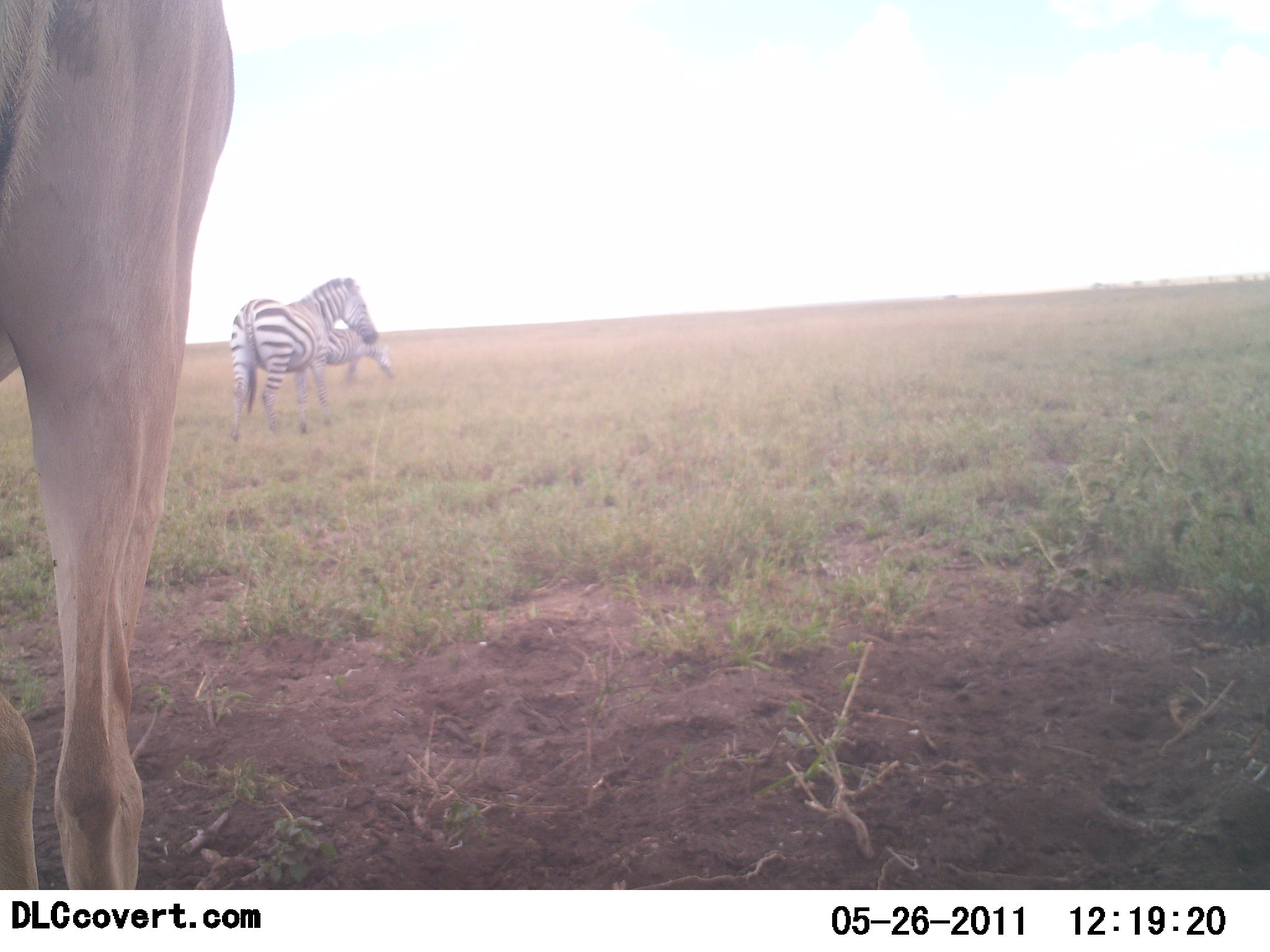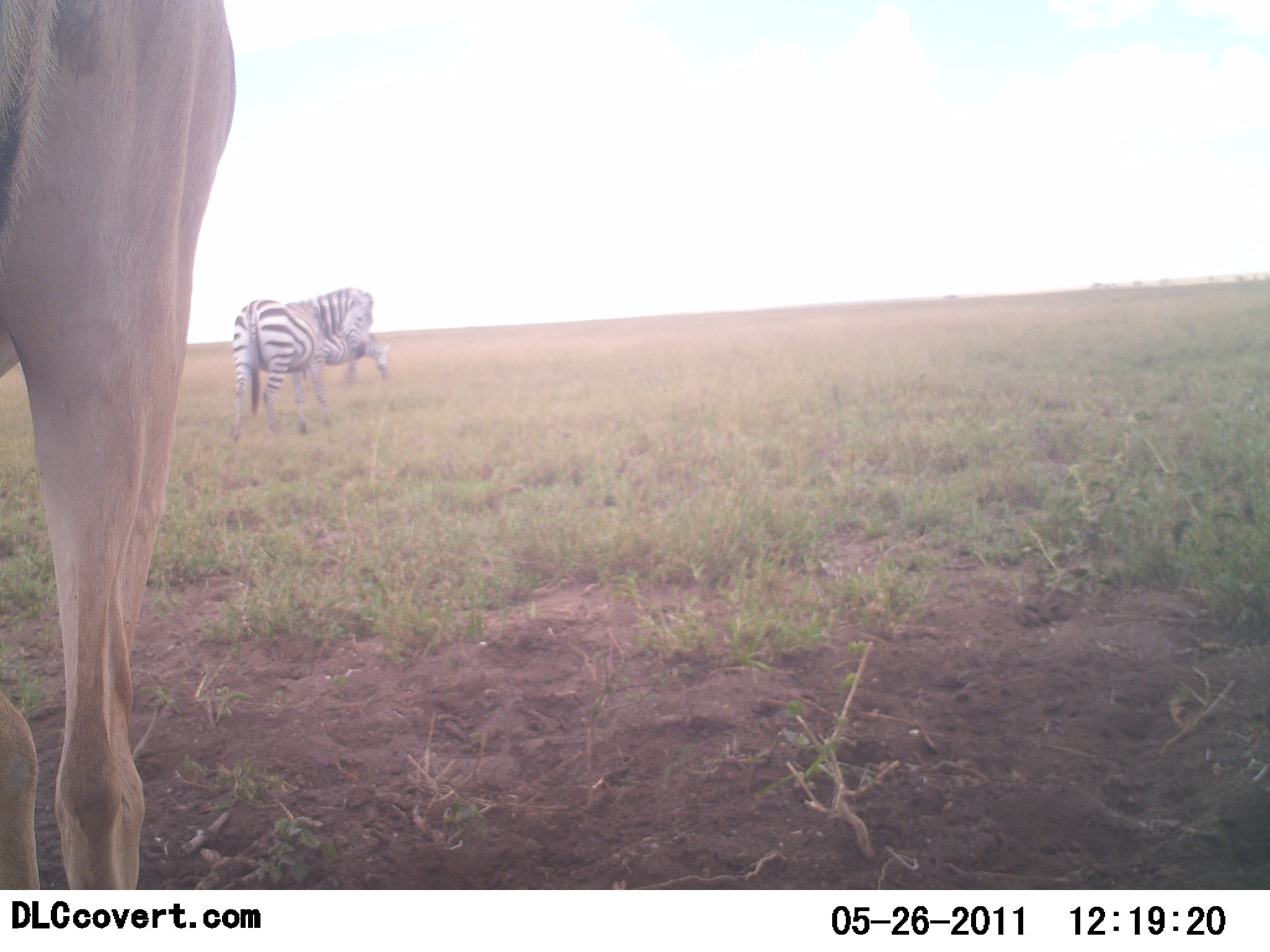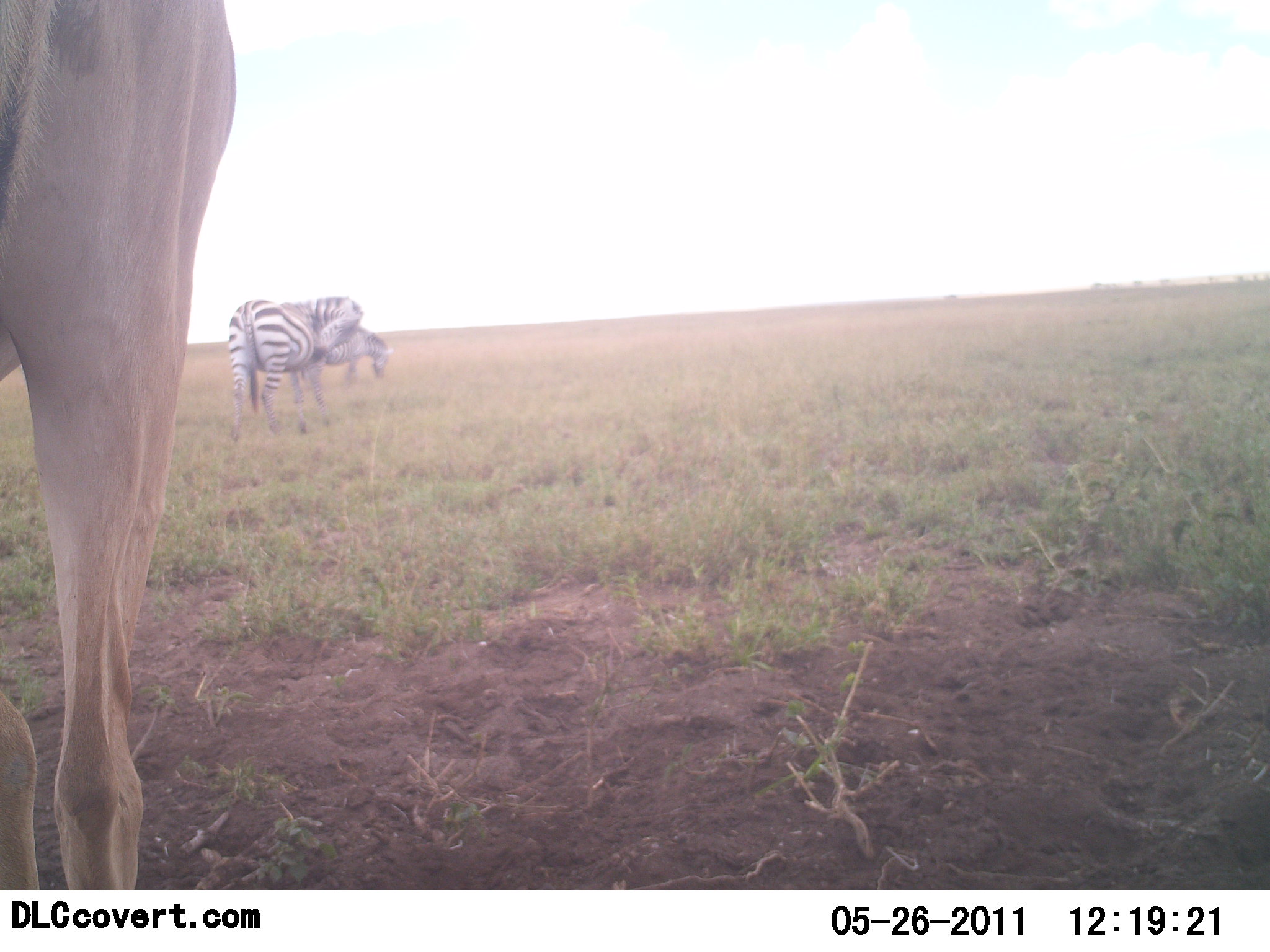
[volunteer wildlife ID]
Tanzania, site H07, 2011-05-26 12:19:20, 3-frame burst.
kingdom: Animalia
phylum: Chordata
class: Mammalia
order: Artiodactyla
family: Bovidae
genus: Alcelaphus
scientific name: Alcelaphus buselaphus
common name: hartebeest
Hartebeest (Alcelaphus buselaphus), count 1. Behavior (volunteer vote fractions): standing 100%, resting 0%, moving 0%, interacting 0%. Young present (vote fraction): 0%. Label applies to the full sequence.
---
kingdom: Animalia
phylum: Chordata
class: Mammalia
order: Perissodactyla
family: Equidae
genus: Equus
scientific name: Equus quagga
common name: plains zebra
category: zebra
Zebra (plains zebra) (Equus quagga), count 2. Behavior (volunteer vote fractions): standing 75%, resting 6%, moving 12%, interacting 12%. Young present (vote fraction): 0%. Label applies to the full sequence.